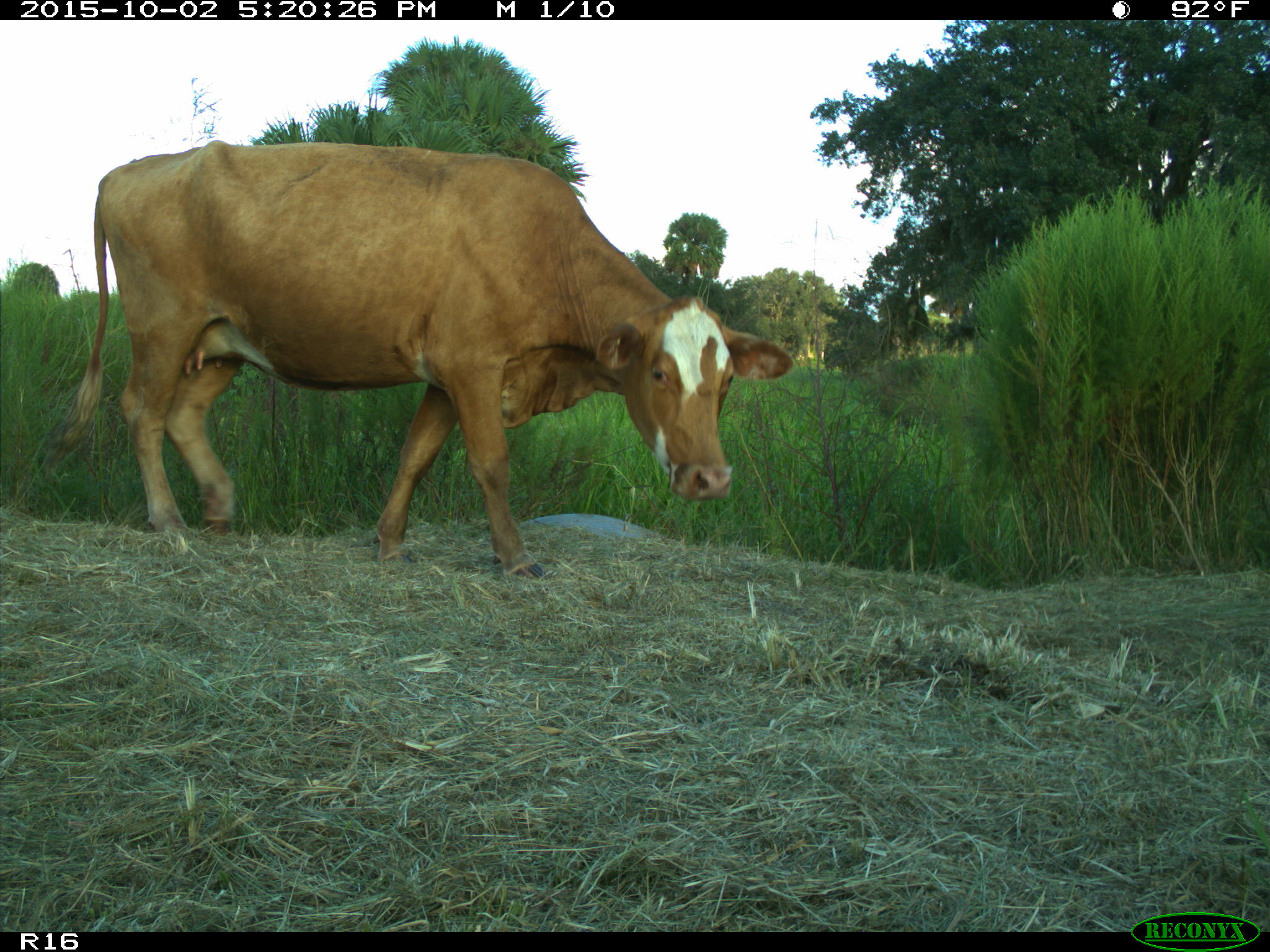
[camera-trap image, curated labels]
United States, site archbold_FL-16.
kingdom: Animalia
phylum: Chordata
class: Mammalia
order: Artiodactyla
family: Bovidae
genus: Bos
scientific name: Bos taurus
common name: domestic cow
Bos taurus (domestic cow).